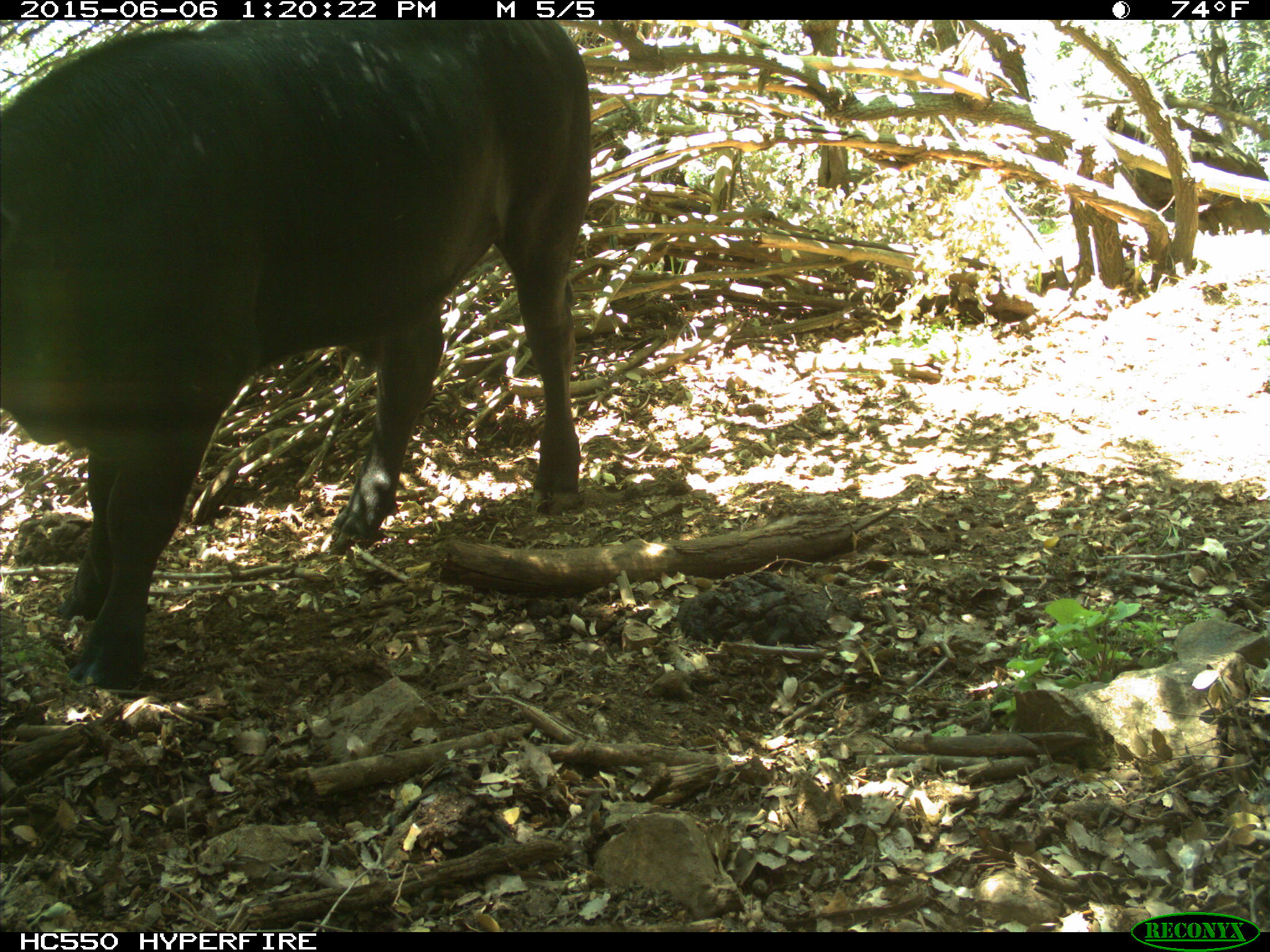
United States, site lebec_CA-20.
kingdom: Animalia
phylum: Chordata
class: Mammalia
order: Artiodactyla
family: Bovidae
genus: Bos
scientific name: Bos taurus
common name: domestic cow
Bos taurus (domestic cow).